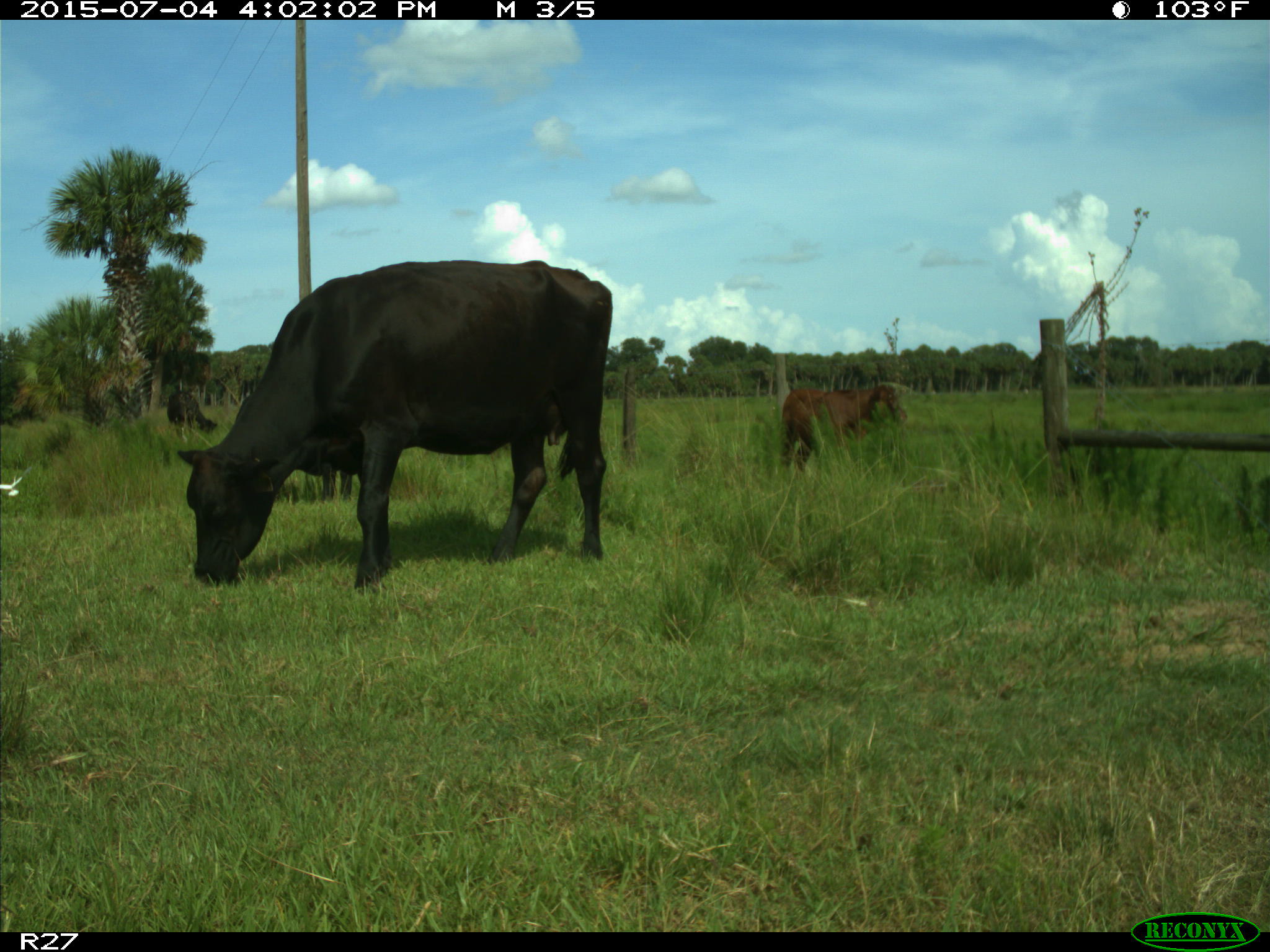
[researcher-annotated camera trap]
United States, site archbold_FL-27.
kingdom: Animalia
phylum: Chordata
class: Mammalia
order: Artiodactyla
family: Bovidae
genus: Bos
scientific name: Bos taurus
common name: domestic cow